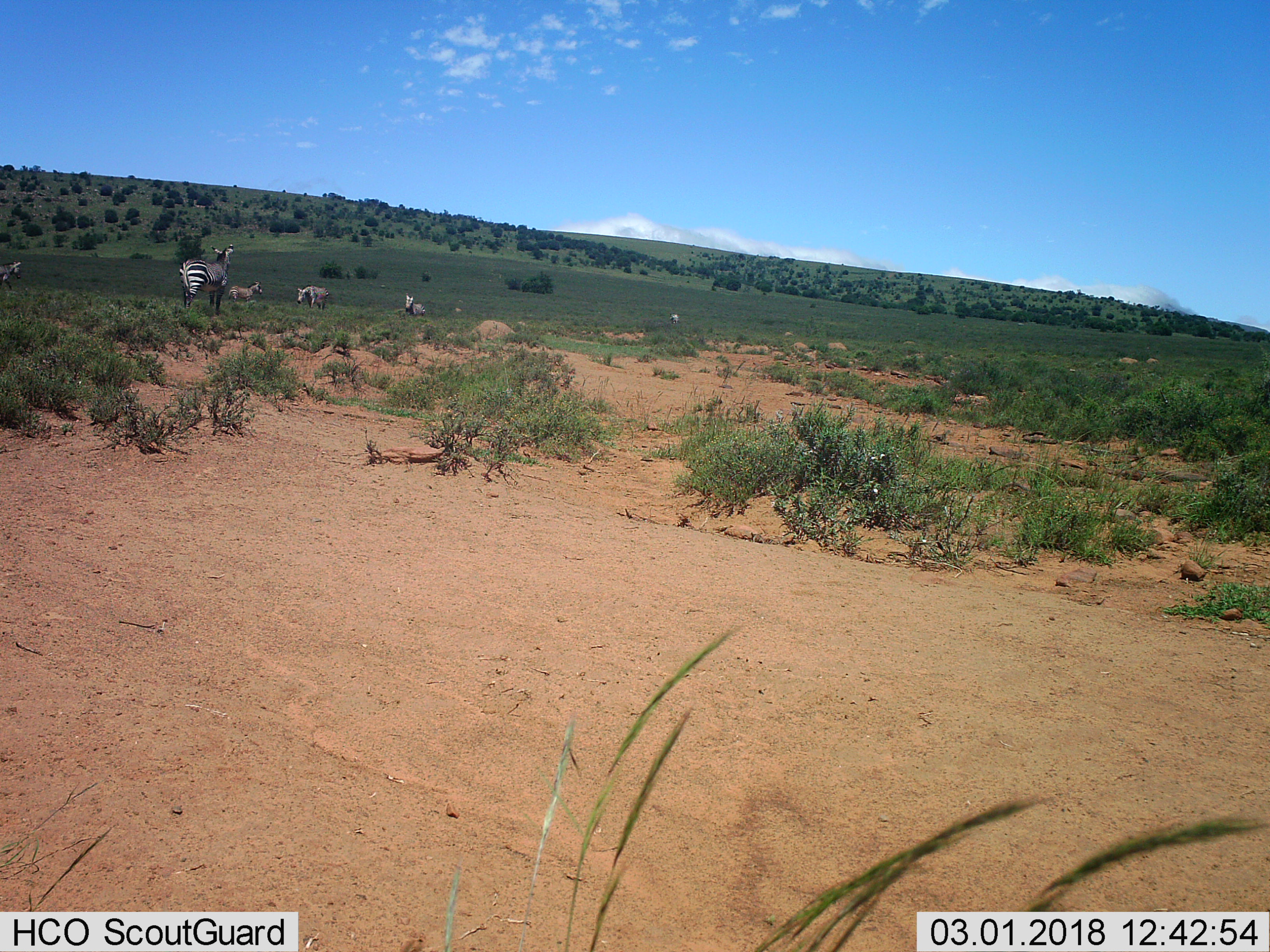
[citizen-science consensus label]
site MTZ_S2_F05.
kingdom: Animalia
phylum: Chordata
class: Mammalia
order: Perissodactyla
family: Equidae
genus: Equus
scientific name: Equus zebra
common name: mountain zebra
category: zebramountain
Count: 6.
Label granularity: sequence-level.